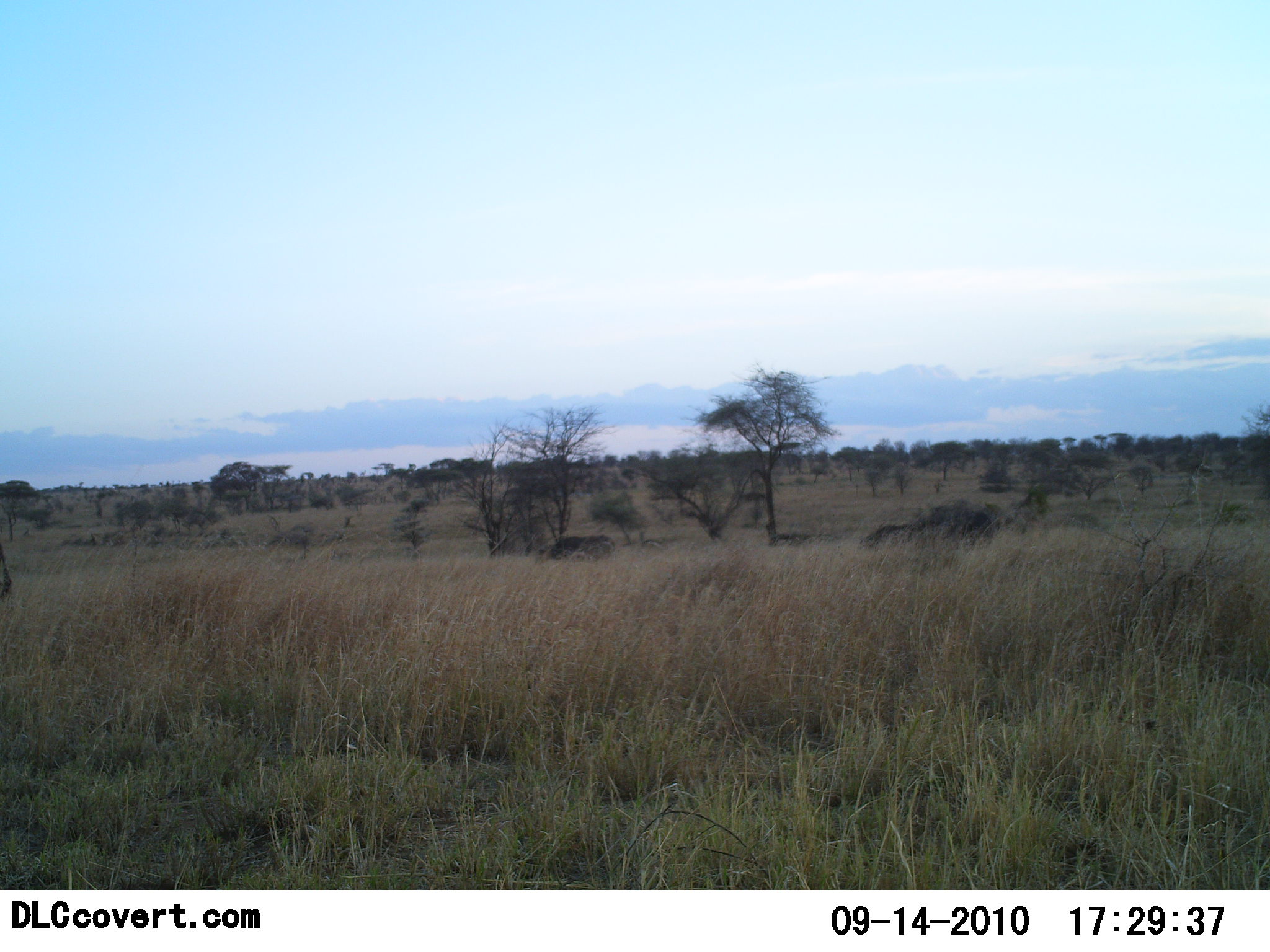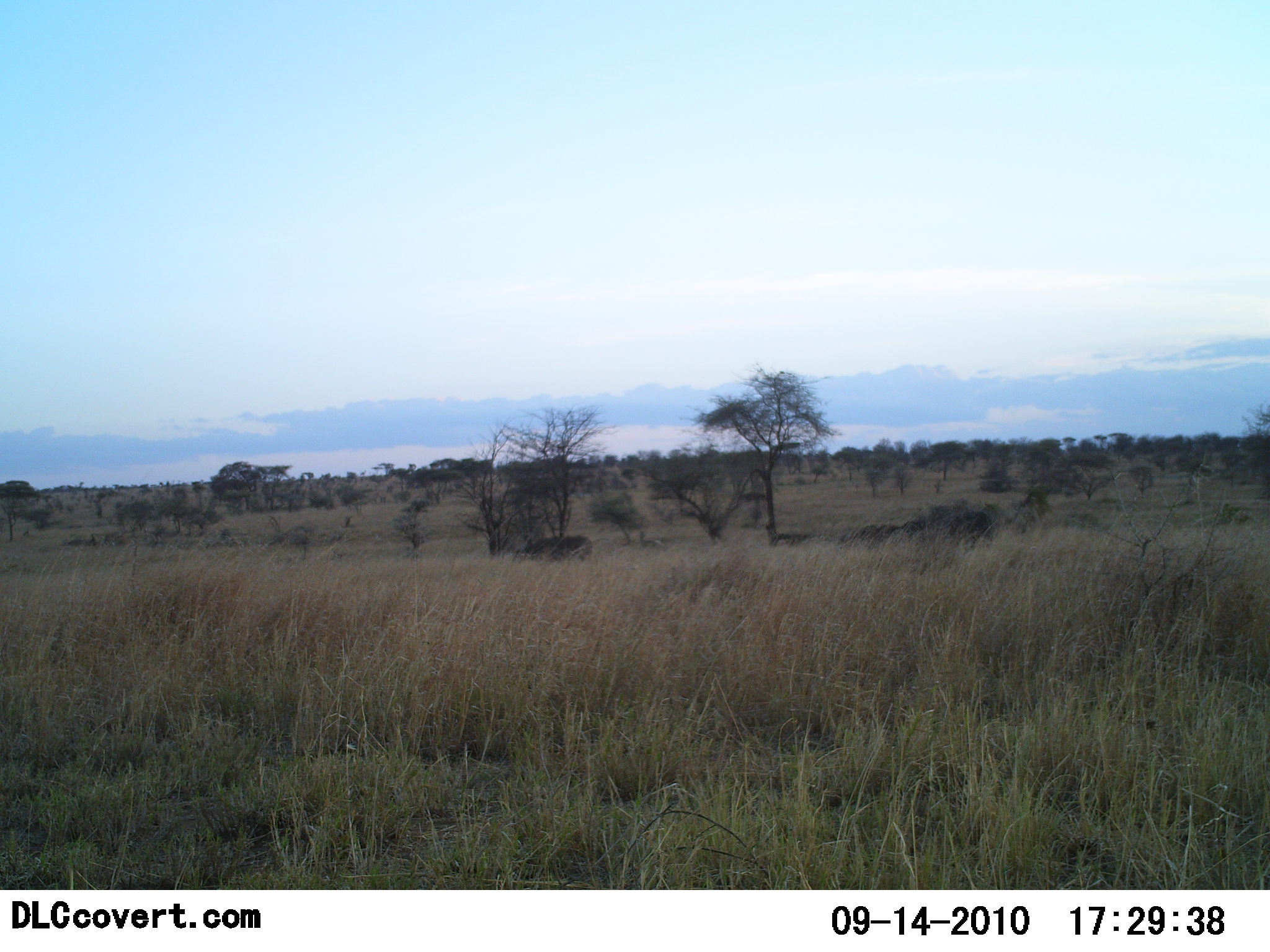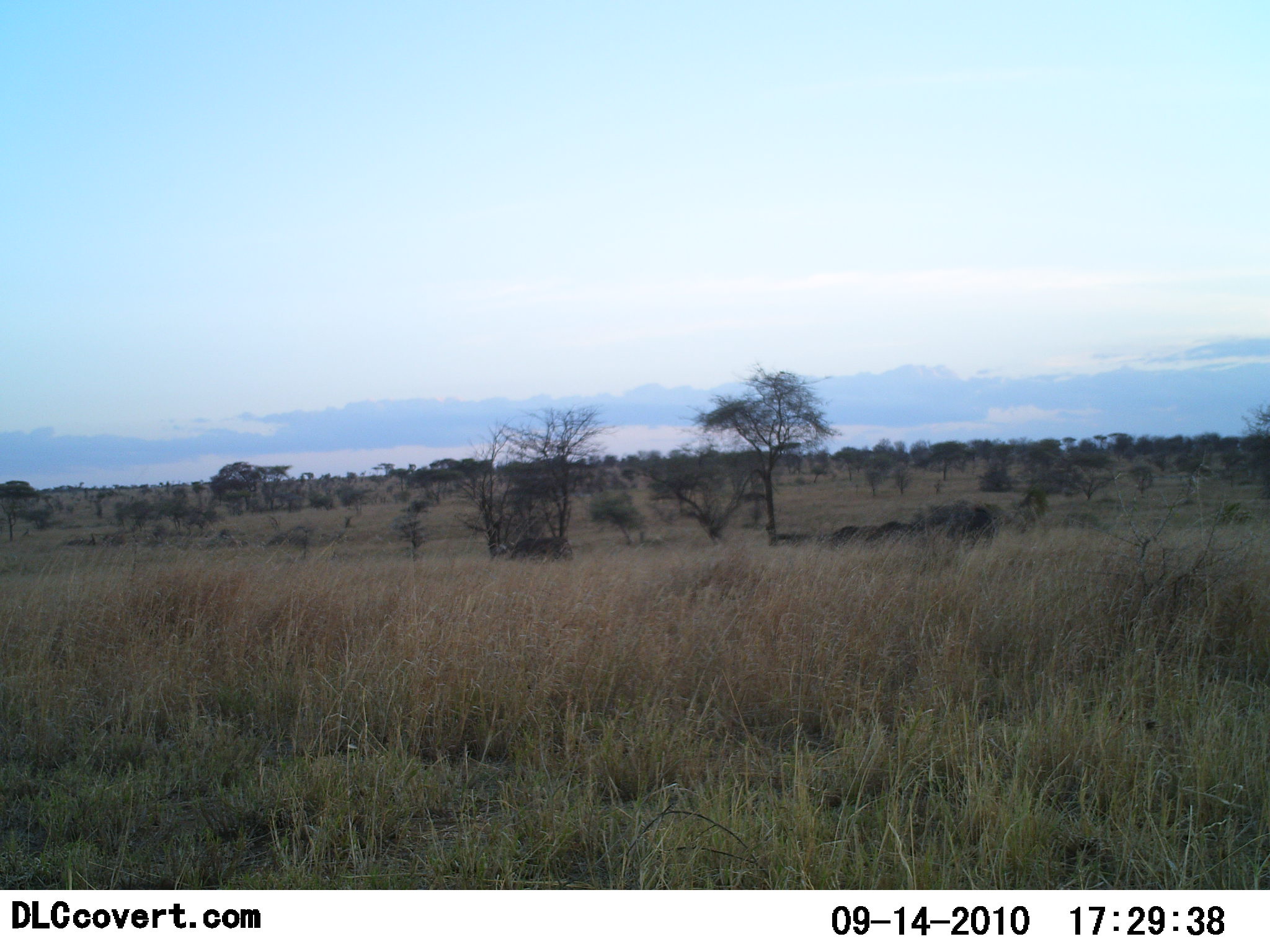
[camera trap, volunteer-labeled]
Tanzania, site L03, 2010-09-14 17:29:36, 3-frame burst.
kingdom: Animalia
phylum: Chordata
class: Mammalia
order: Artiodactyla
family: Bovidae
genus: Syncerus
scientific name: Syncerus caffer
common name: cape buffalo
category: buffalo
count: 4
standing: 0%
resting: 0%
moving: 83%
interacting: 0%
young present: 0%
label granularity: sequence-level